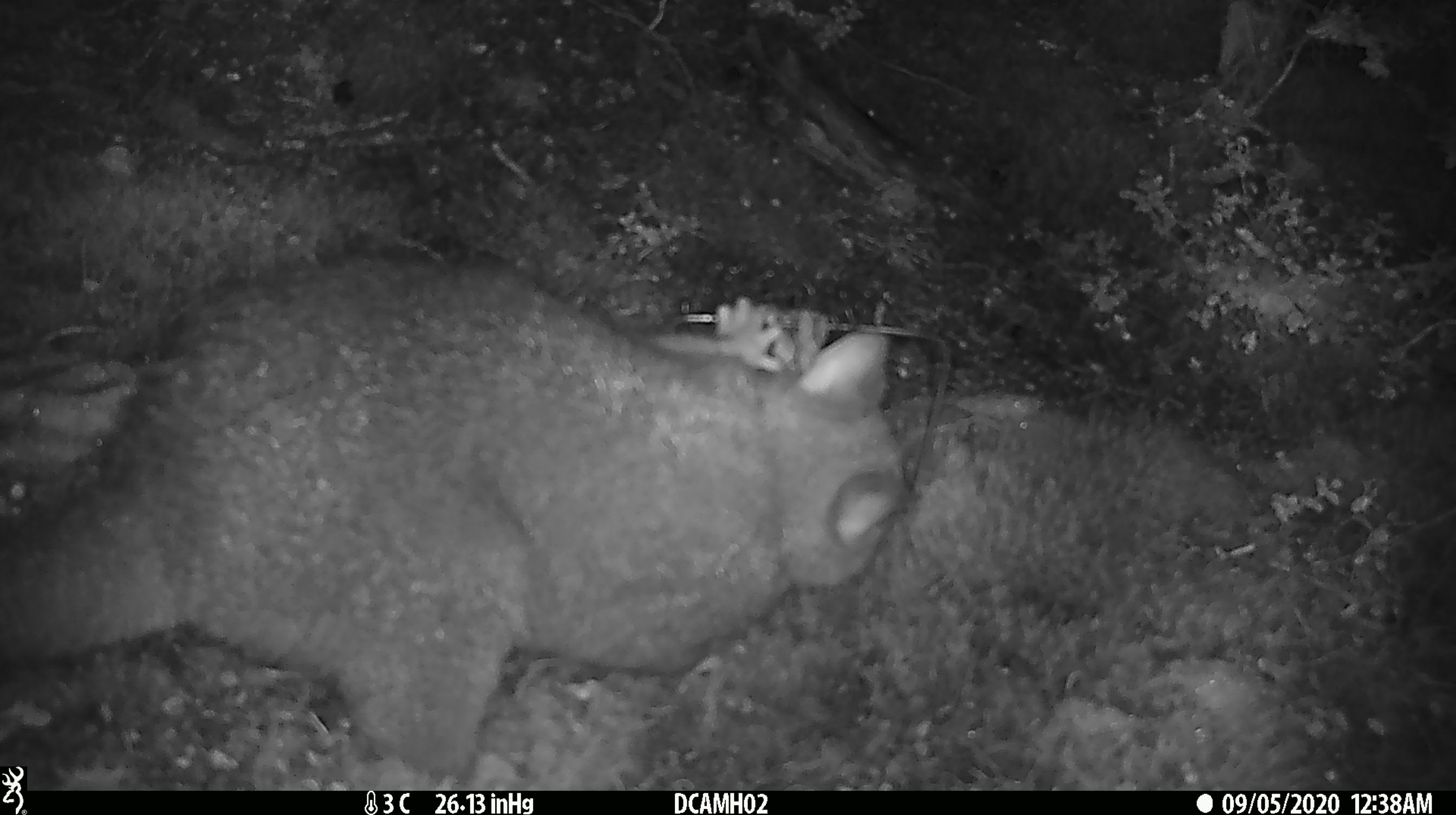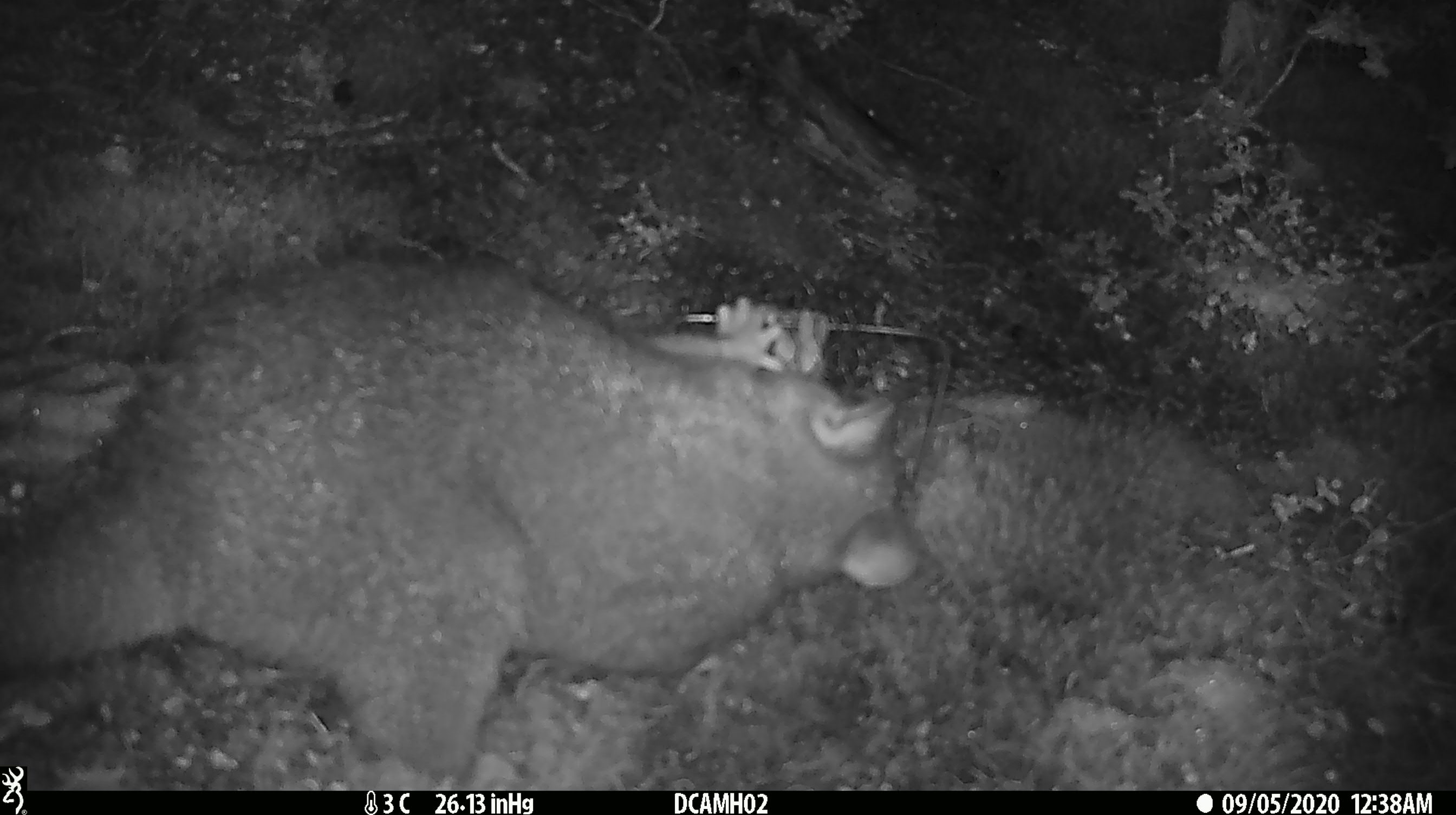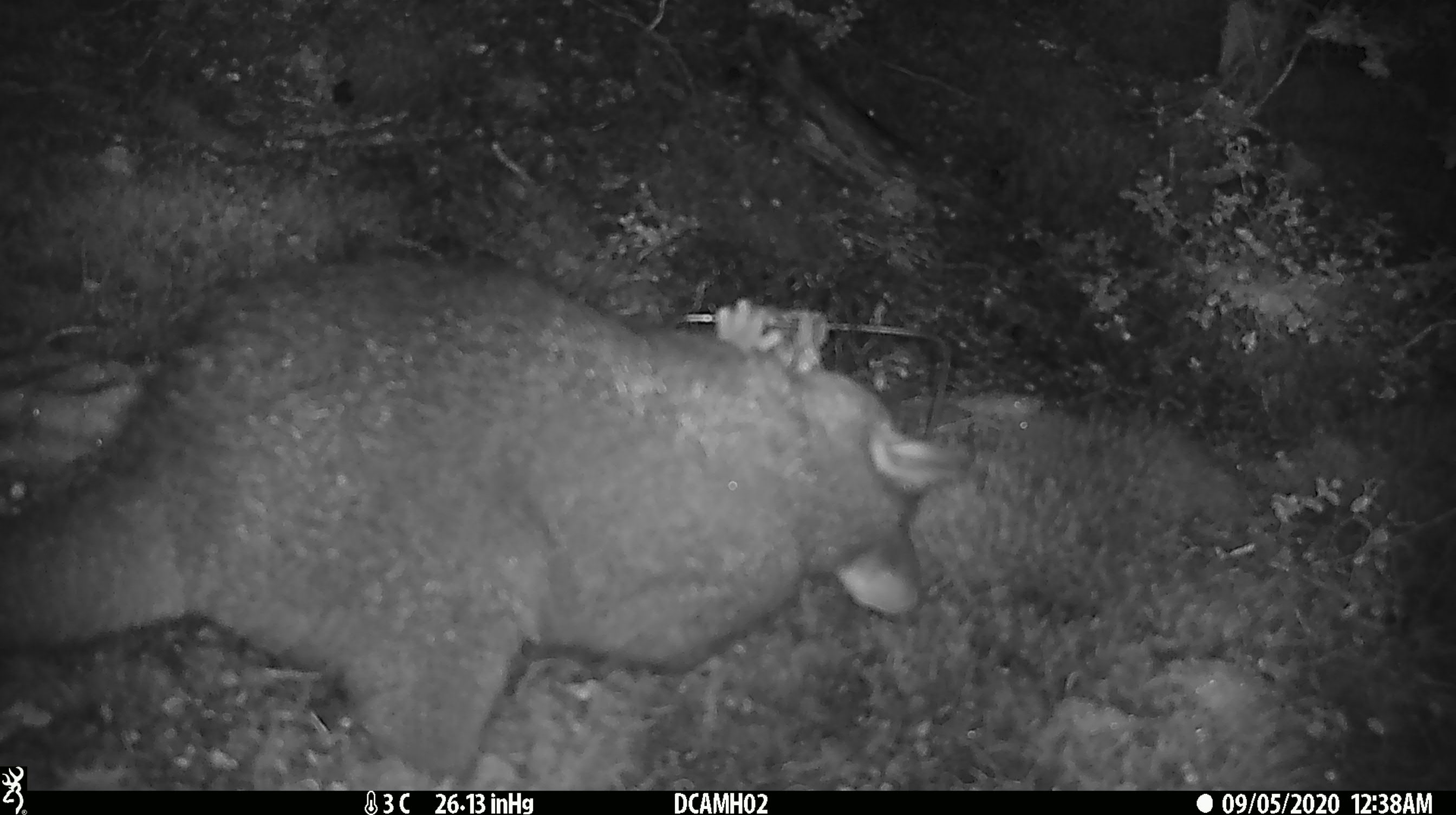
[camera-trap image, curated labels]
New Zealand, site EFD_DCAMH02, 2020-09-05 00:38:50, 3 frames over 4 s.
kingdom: Animalia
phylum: Chordata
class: Mammalia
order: Diprotodontia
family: Phalangeridae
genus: Trichosurus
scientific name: Trichosurus vulpecula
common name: common brushtail possum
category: possum